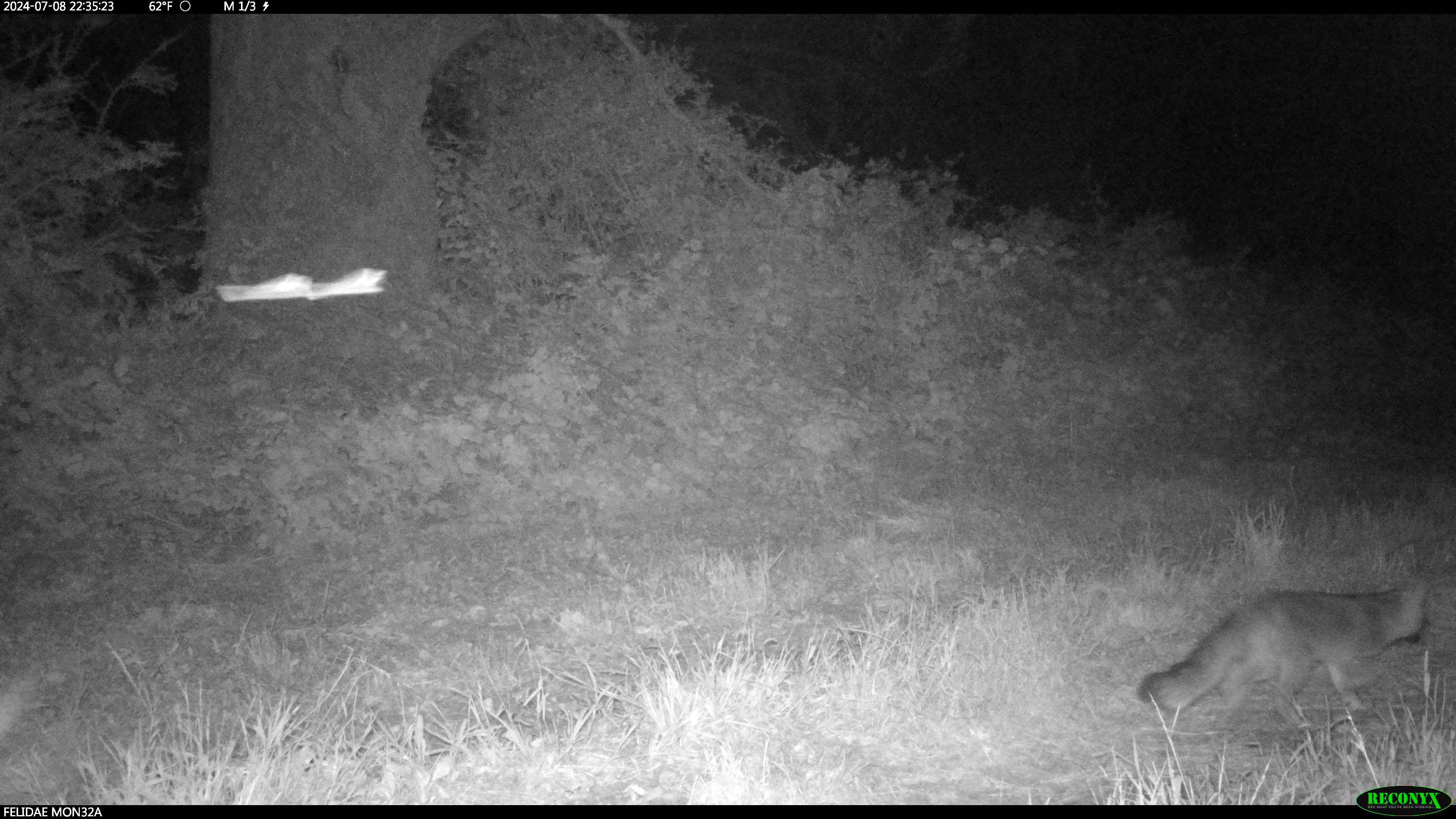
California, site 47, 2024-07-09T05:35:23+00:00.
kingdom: Animalia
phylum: Chordata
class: Mammalia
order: Carnivora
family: Canidae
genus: Urocyon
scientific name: Urocyon cinereoargenteus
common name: gray fox